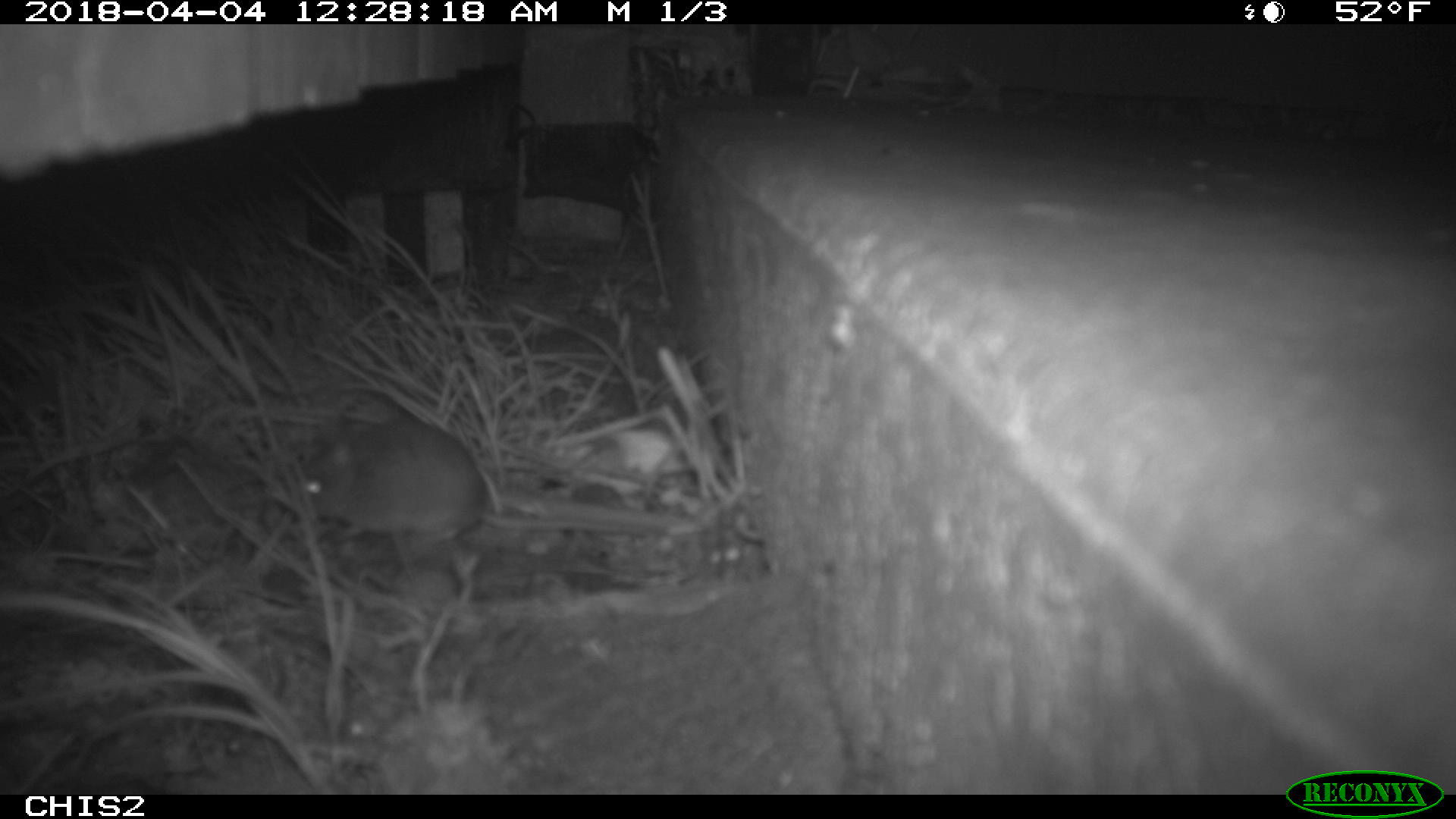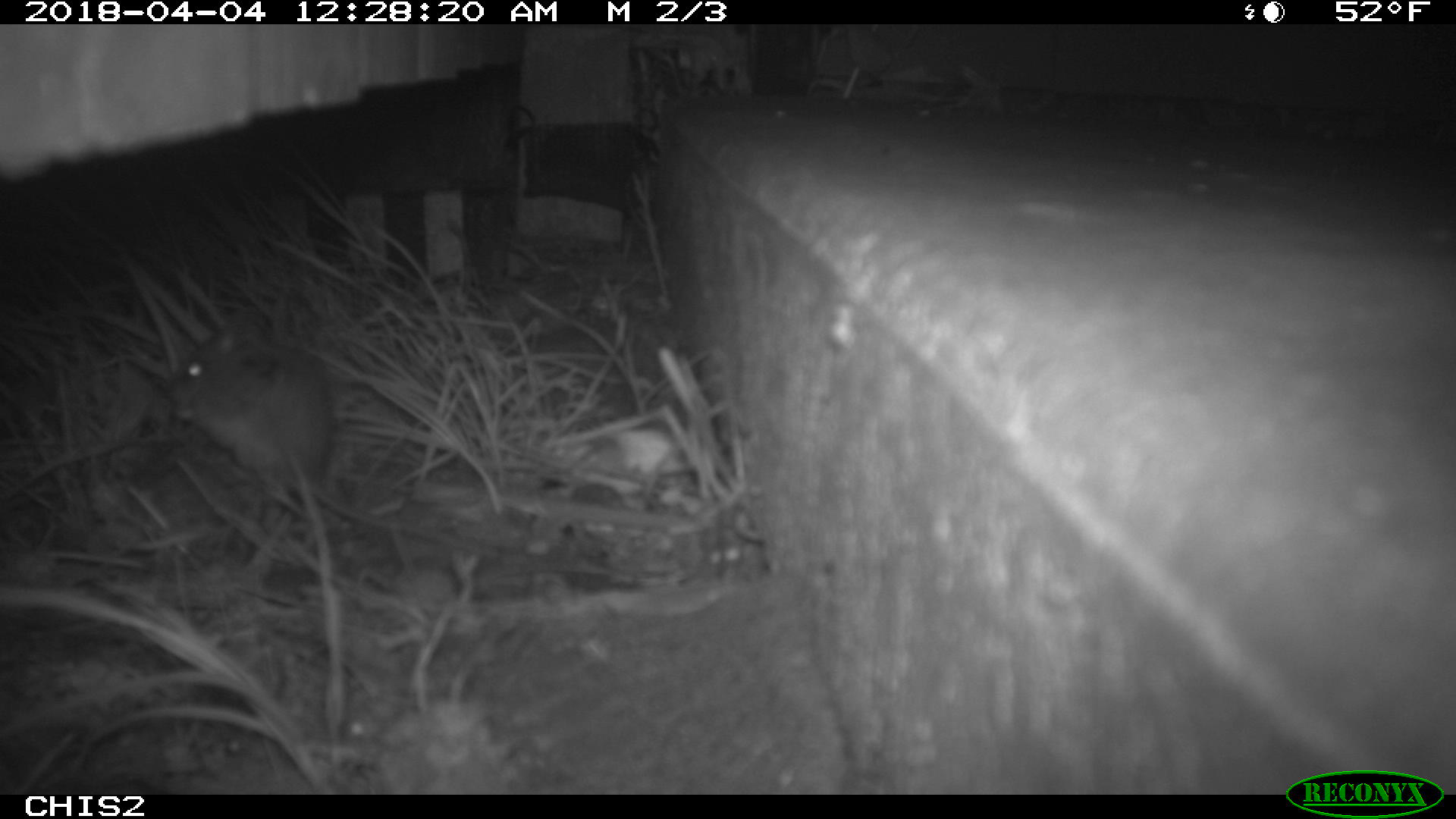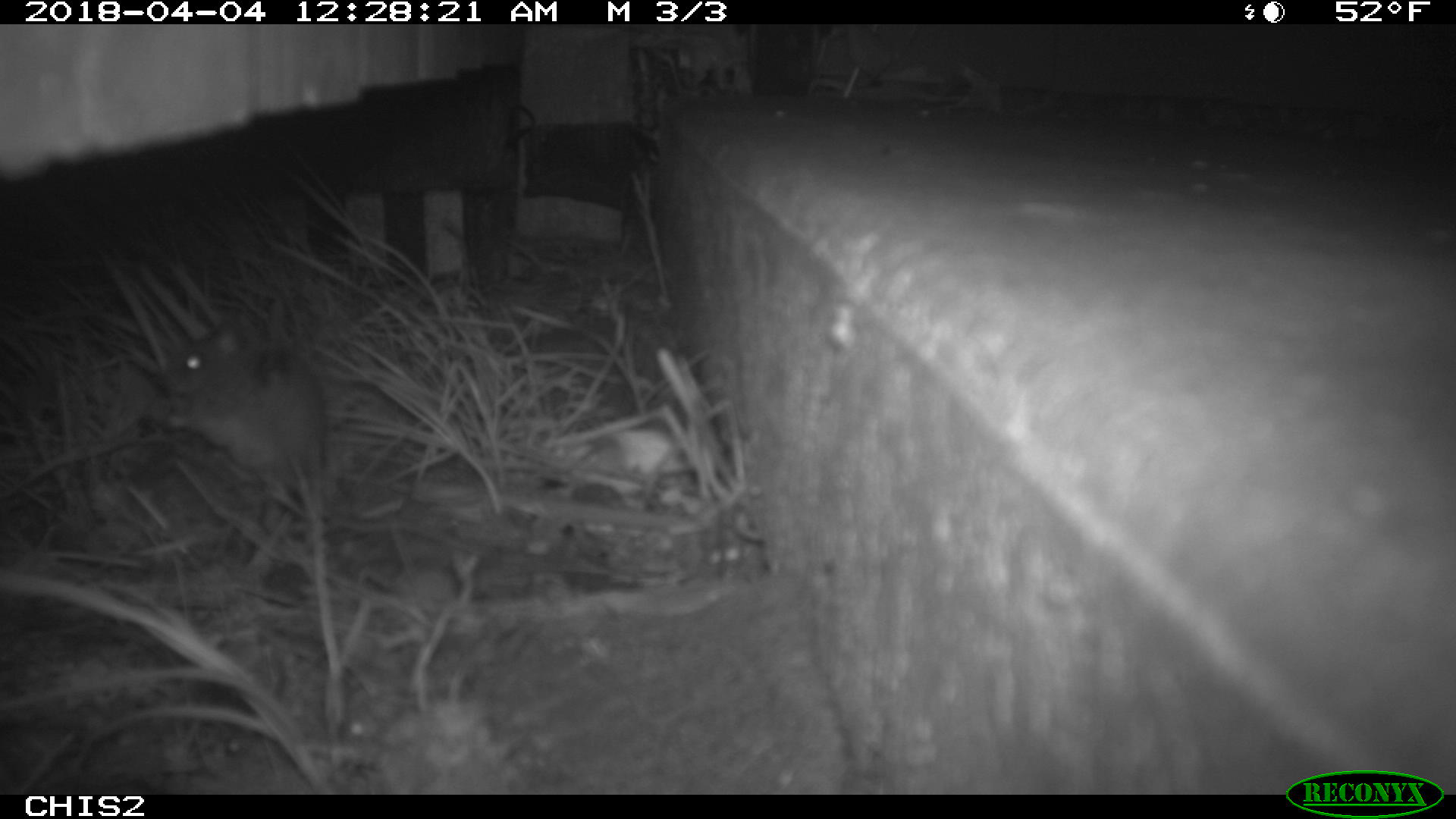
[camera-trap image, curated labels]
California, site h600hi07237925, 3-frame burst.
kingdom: Animalia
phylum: Chordata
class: Mammalia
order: Rodentia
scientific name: Rodentia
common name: rodent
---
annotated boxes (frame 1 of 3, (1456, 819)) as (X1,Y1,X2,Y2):
rodent: (303,420,651,557)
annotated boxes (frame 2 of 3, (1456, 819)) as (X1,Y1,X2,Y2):
rodent: (162,318,496,556)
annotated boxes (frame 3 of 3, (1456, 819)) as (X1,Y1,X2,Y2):
rodent: (155,331,329,489)